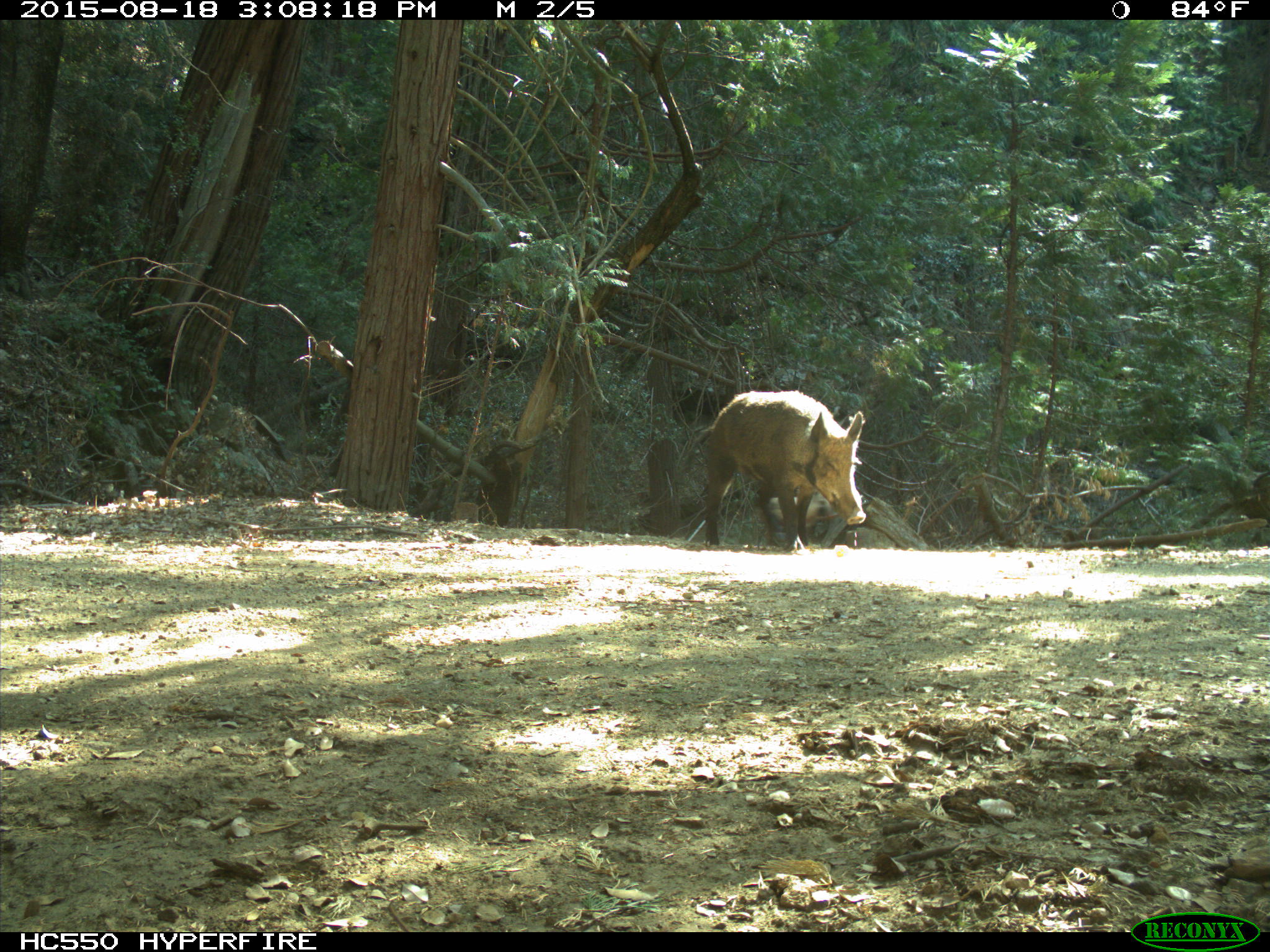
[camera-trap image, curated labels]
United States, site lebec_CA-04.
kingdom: Animalia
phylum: Chordata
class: Mammalia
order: Artiodactyla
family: Suidae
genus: Sus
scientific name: Sus scrofa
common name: wild boar